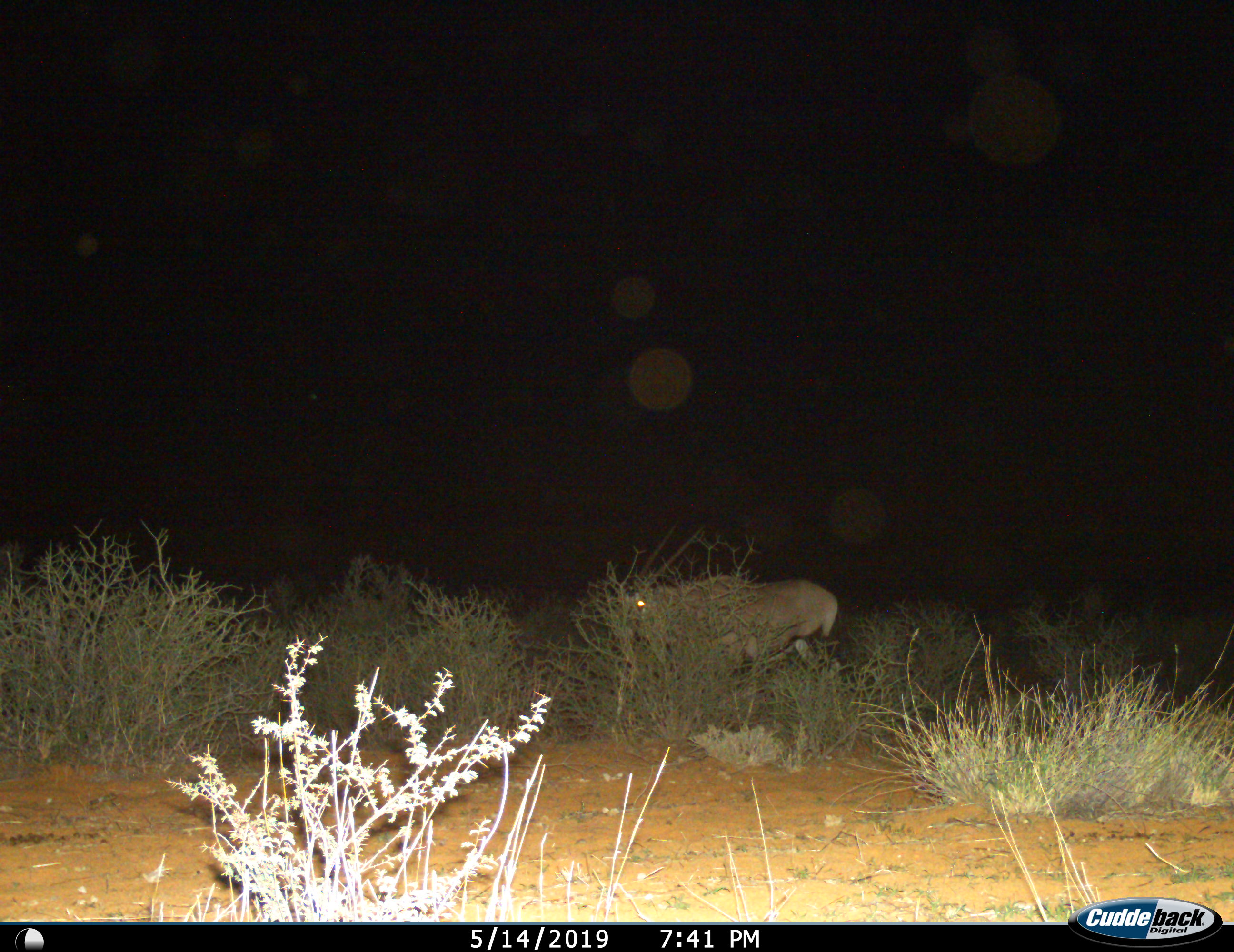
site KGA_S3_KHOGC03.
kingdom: Animalia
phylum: Chordata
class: Mammalia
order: Artiodactyla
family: Bovidae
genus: Oryx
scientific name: Oryx gazella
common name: gemsbok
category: oryx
Oryx (gemsbok) (Oryx gazella), count 1. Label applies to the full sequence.